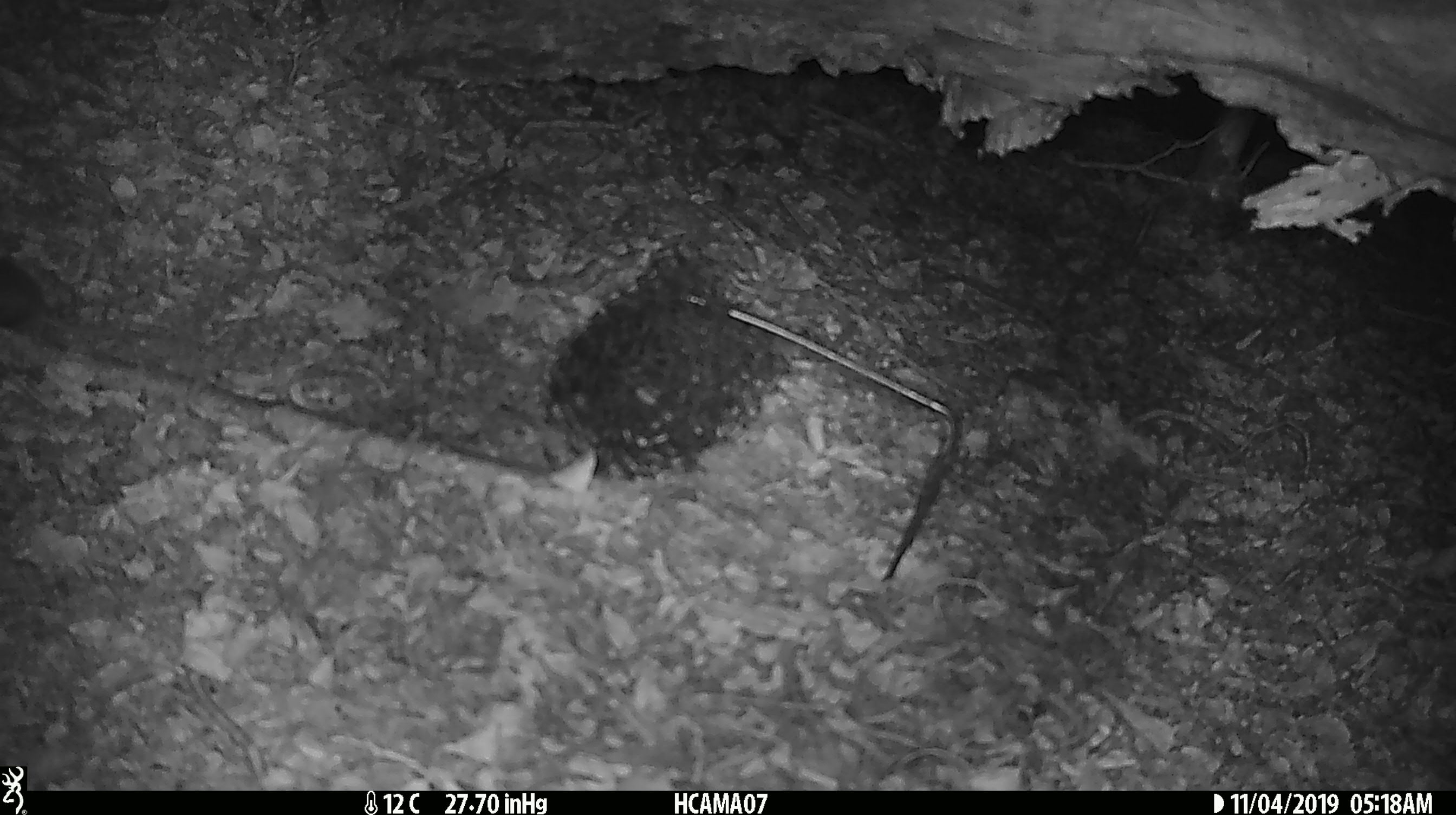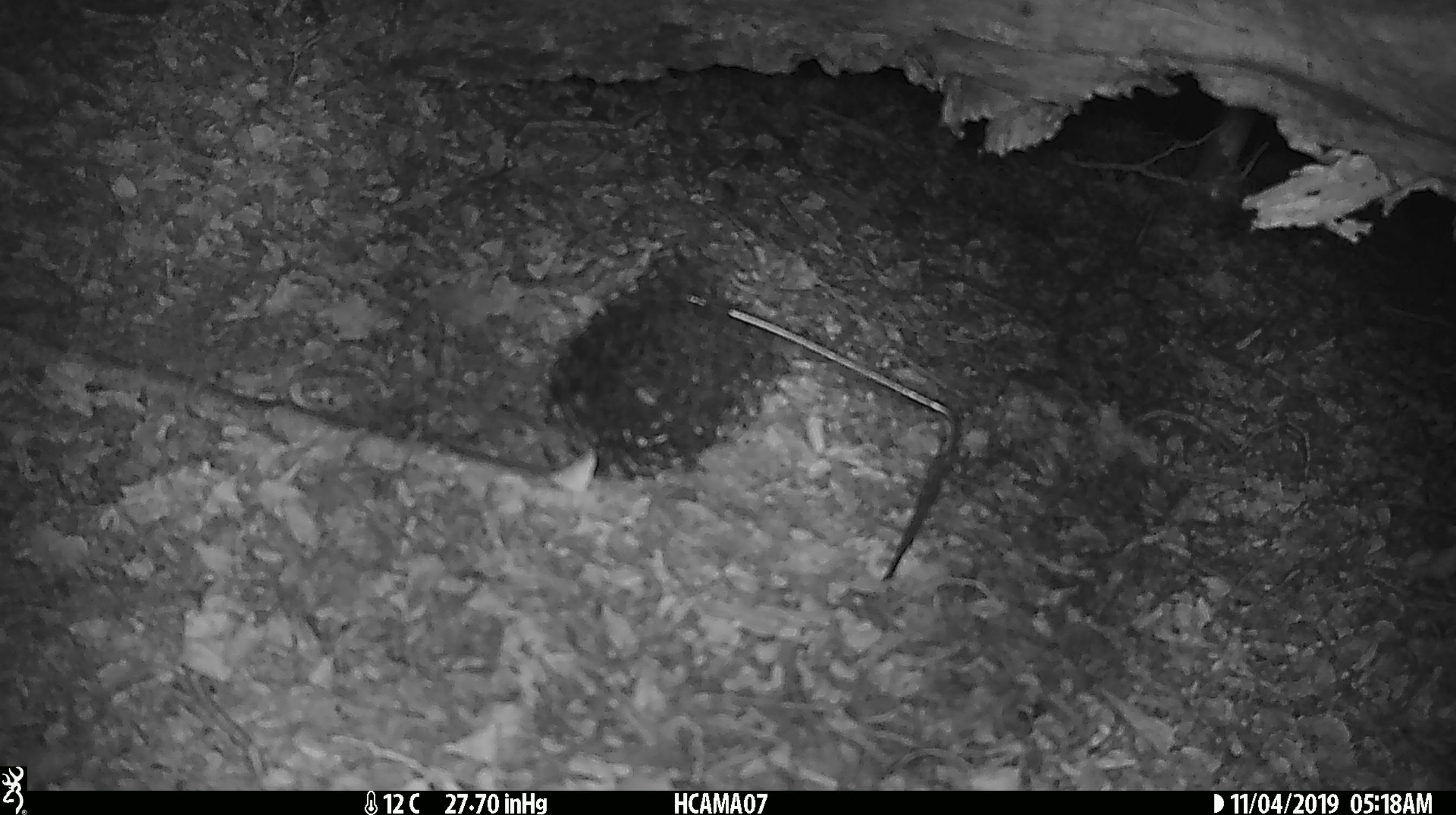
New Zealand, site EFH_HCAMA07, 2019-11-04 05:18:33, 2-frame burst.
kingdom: Animalia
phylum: Chordata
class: Mammalia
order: Rodentia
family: Muridae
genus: Mus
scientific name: Mus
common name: mouse